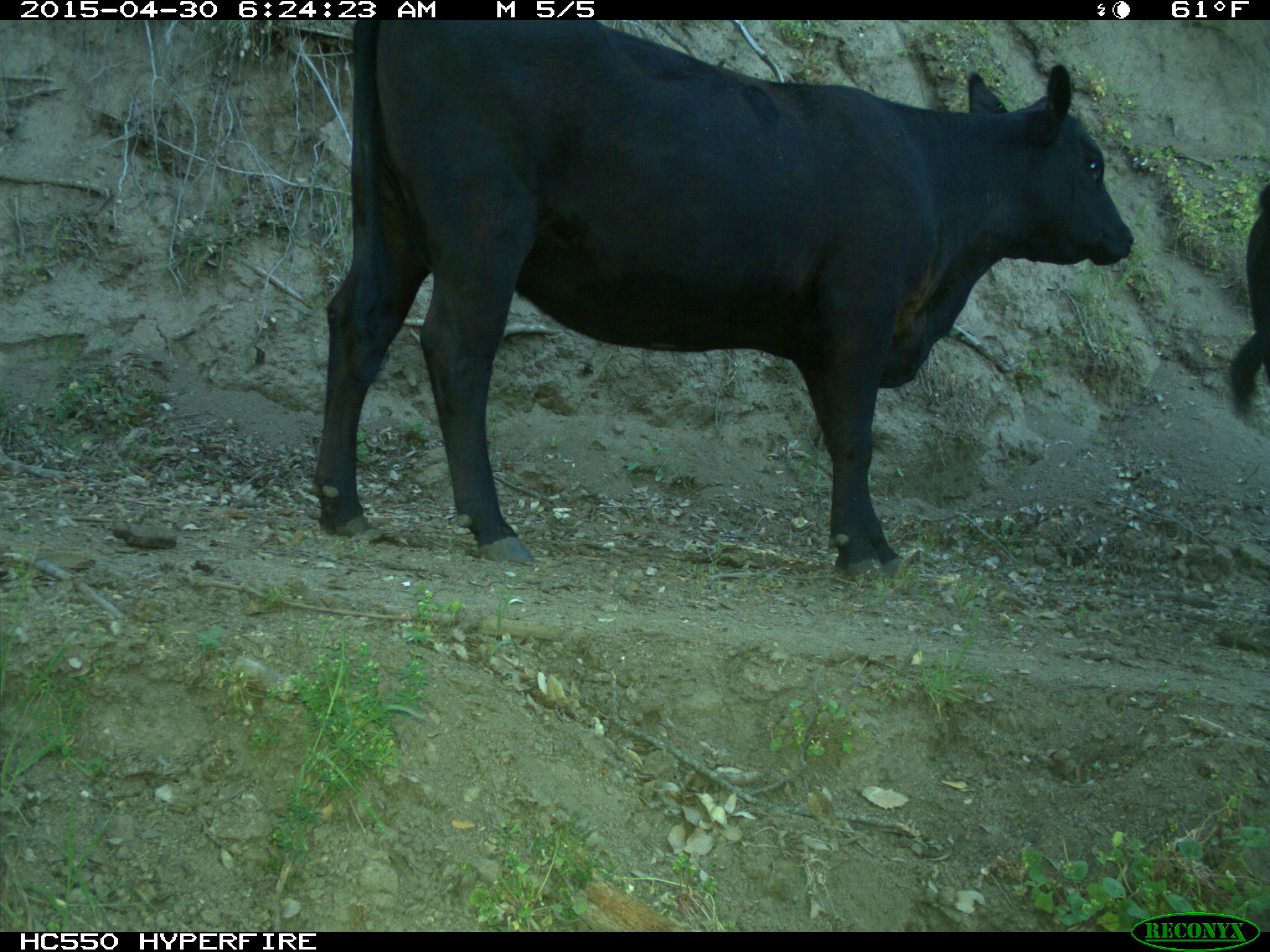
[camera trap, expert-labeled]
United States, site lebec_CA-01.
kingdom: Animalia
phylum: Chordata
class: Mammalia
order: Artiodactyla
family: Bovidae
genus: Bos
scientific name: Bos taurus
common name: domestic cow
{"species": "Bos taurus (domestic cow)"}